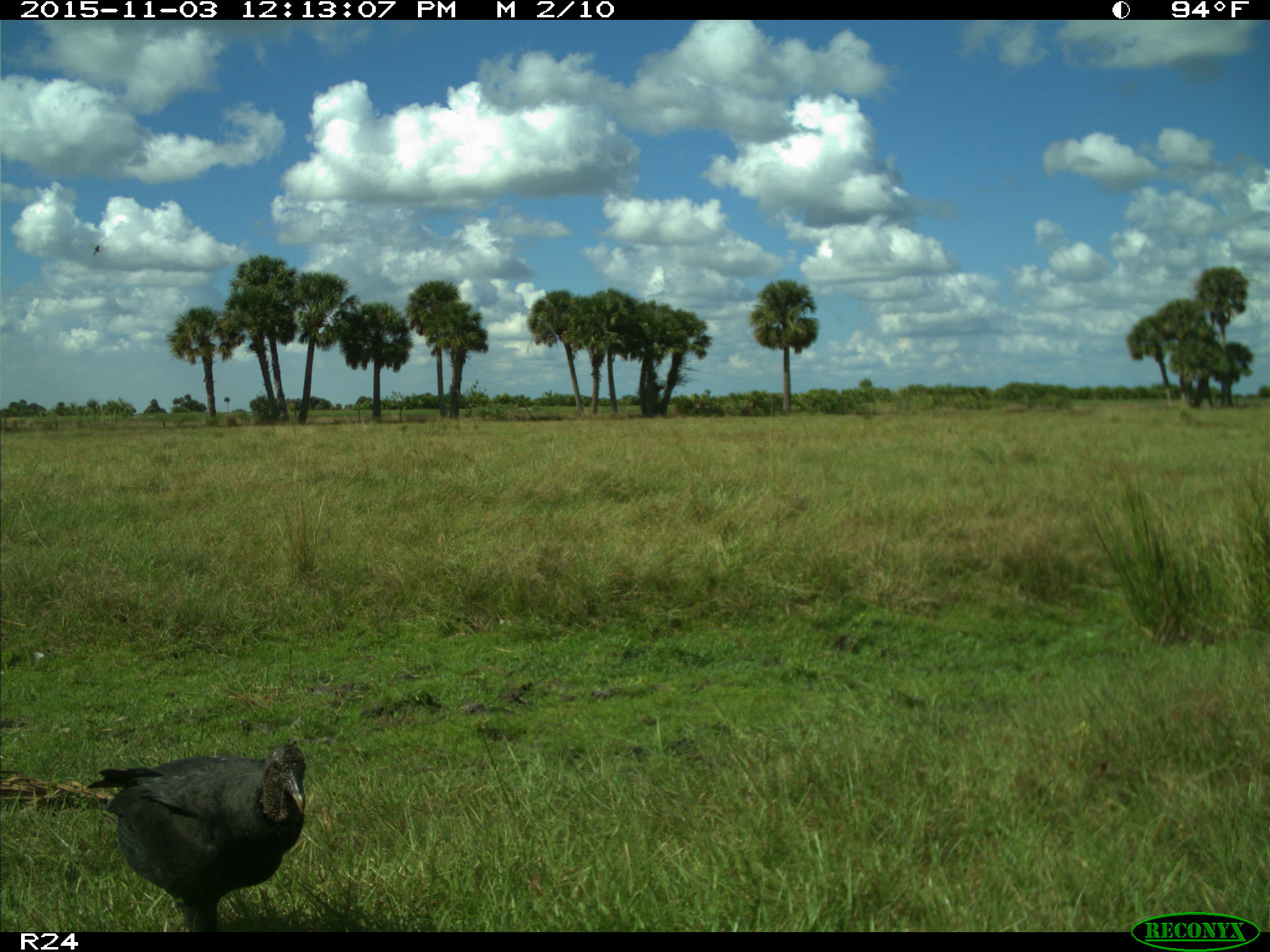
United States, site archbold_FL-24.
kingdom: Animalia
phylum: Chordata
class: Aves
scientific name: Aves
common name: birds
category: unidentified bird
Unidentified bird (birds) (Aves).